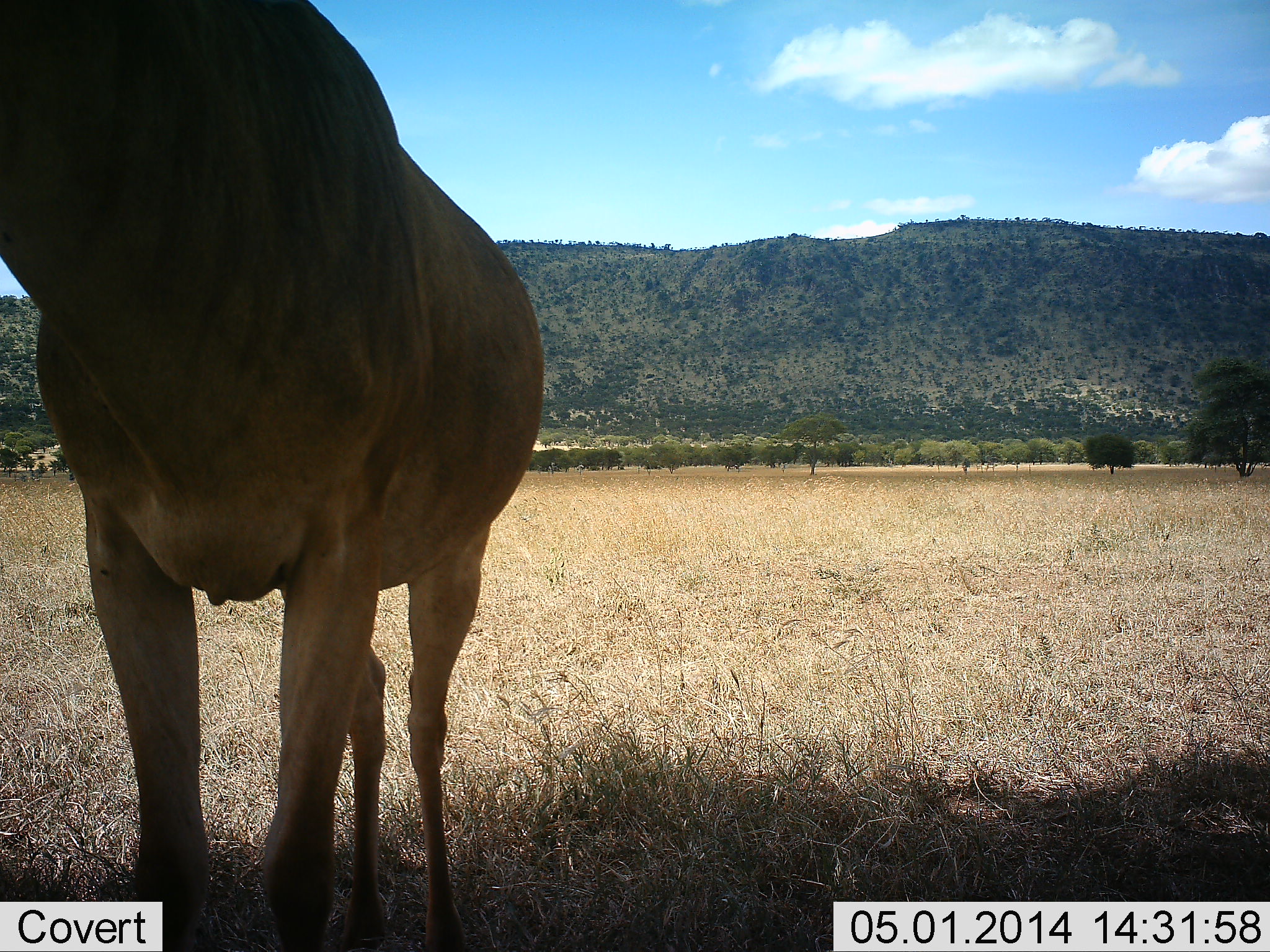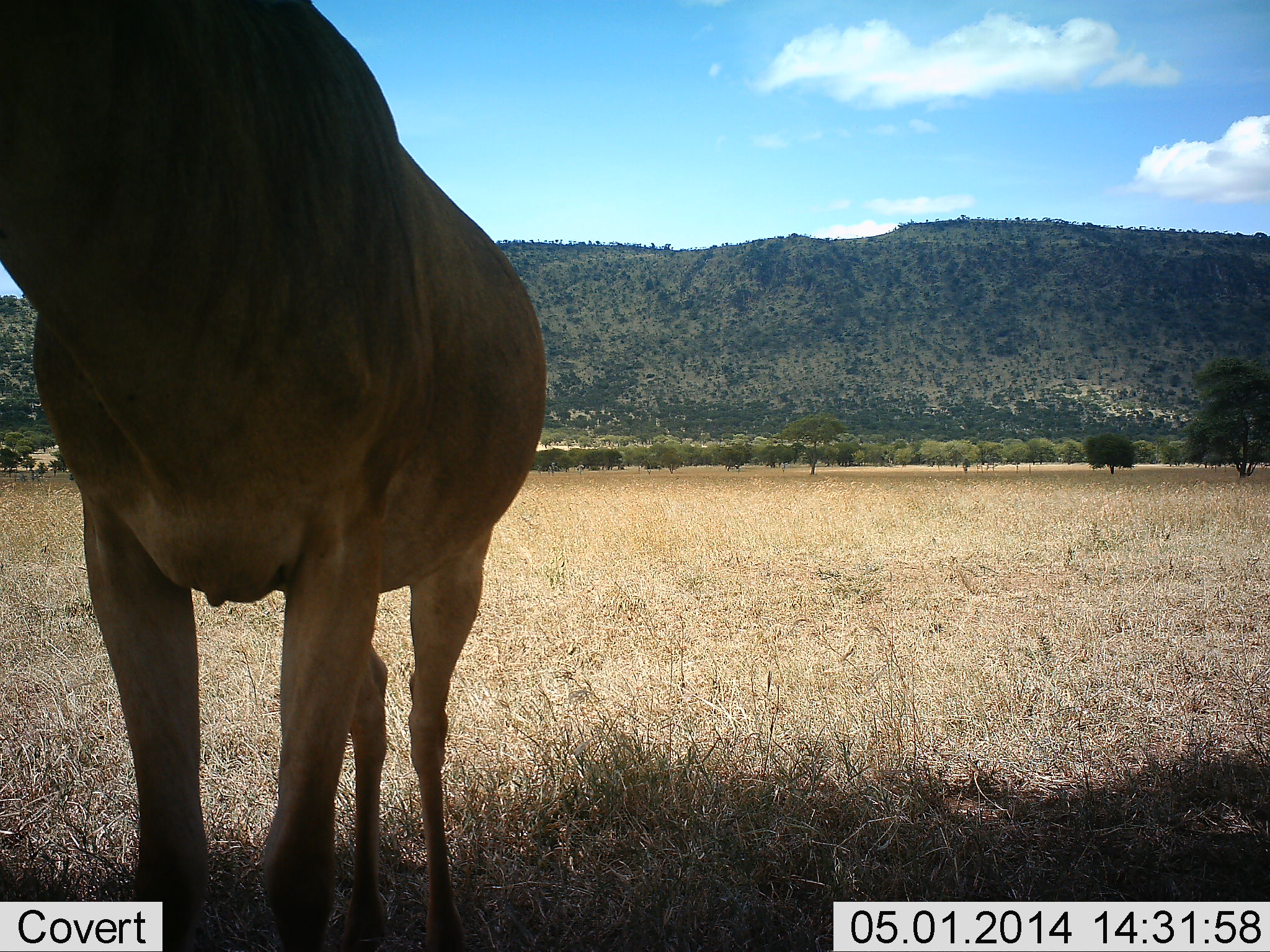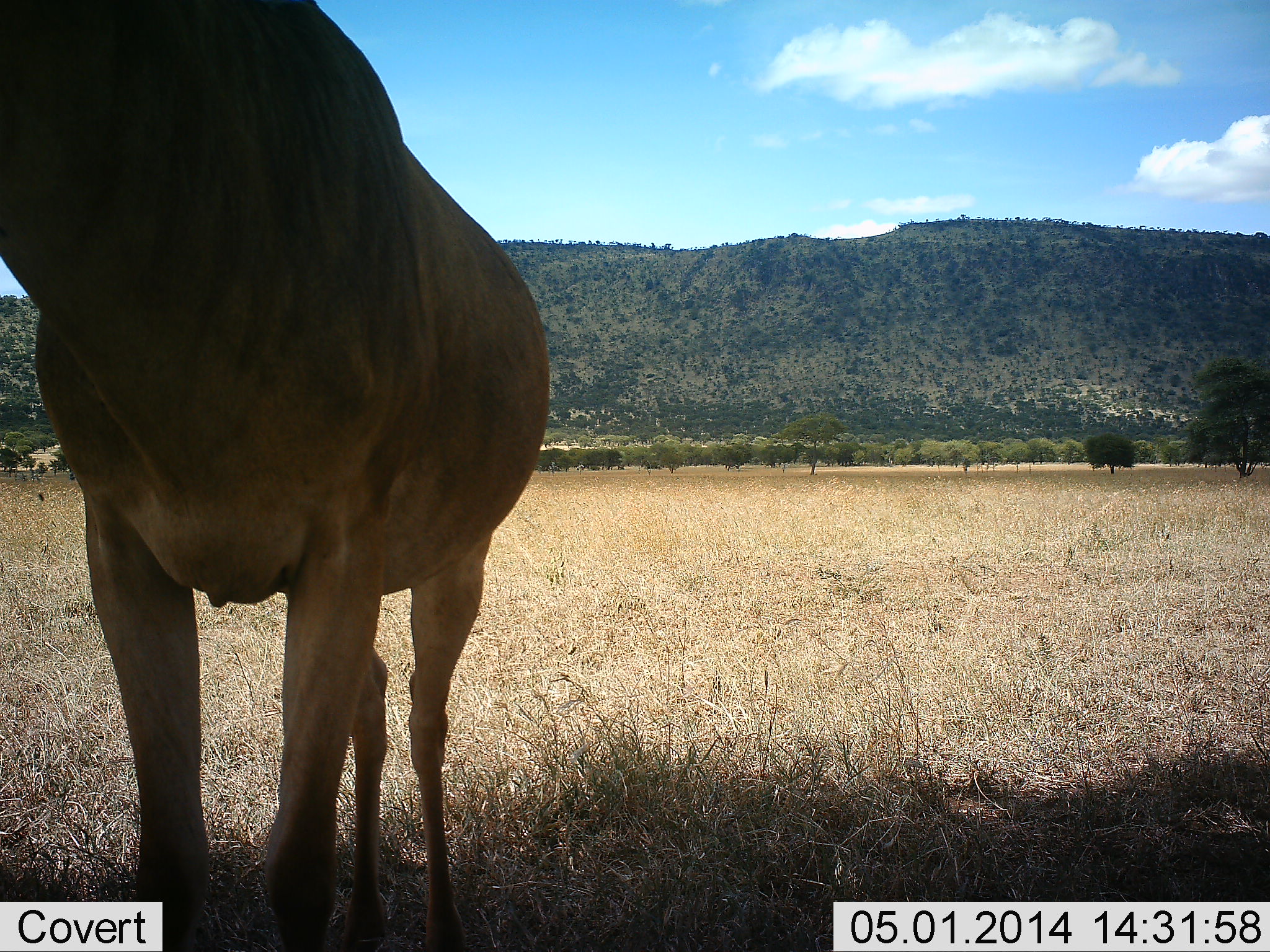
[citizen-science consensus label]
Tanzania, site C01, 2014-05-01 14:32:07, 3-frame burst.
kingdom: Animalia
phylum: Chordata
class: Mammalia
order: Artiodactyla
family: Bovidae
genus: Alcelaphus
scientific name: Alcelaphus buselaphus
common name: hartebeest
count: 1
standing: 100%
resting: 0%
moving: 0%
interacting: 0%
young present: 0%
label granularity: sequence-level